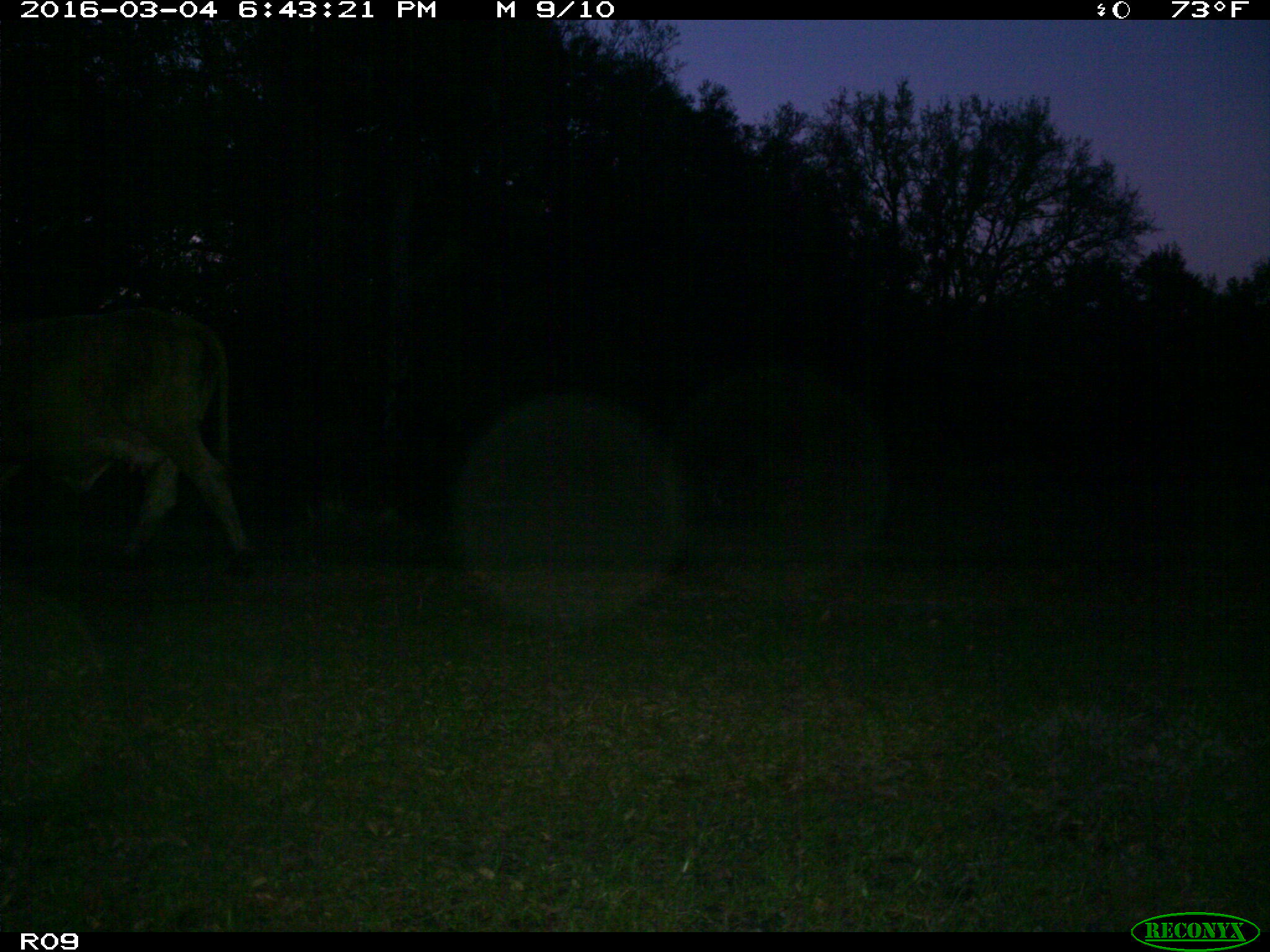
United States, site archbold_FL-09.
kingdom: Animalia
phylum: Chordata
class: Mammalia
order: Artiodactyla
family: Bovidae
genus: Bos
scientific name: Bos taurus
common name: domestic cow